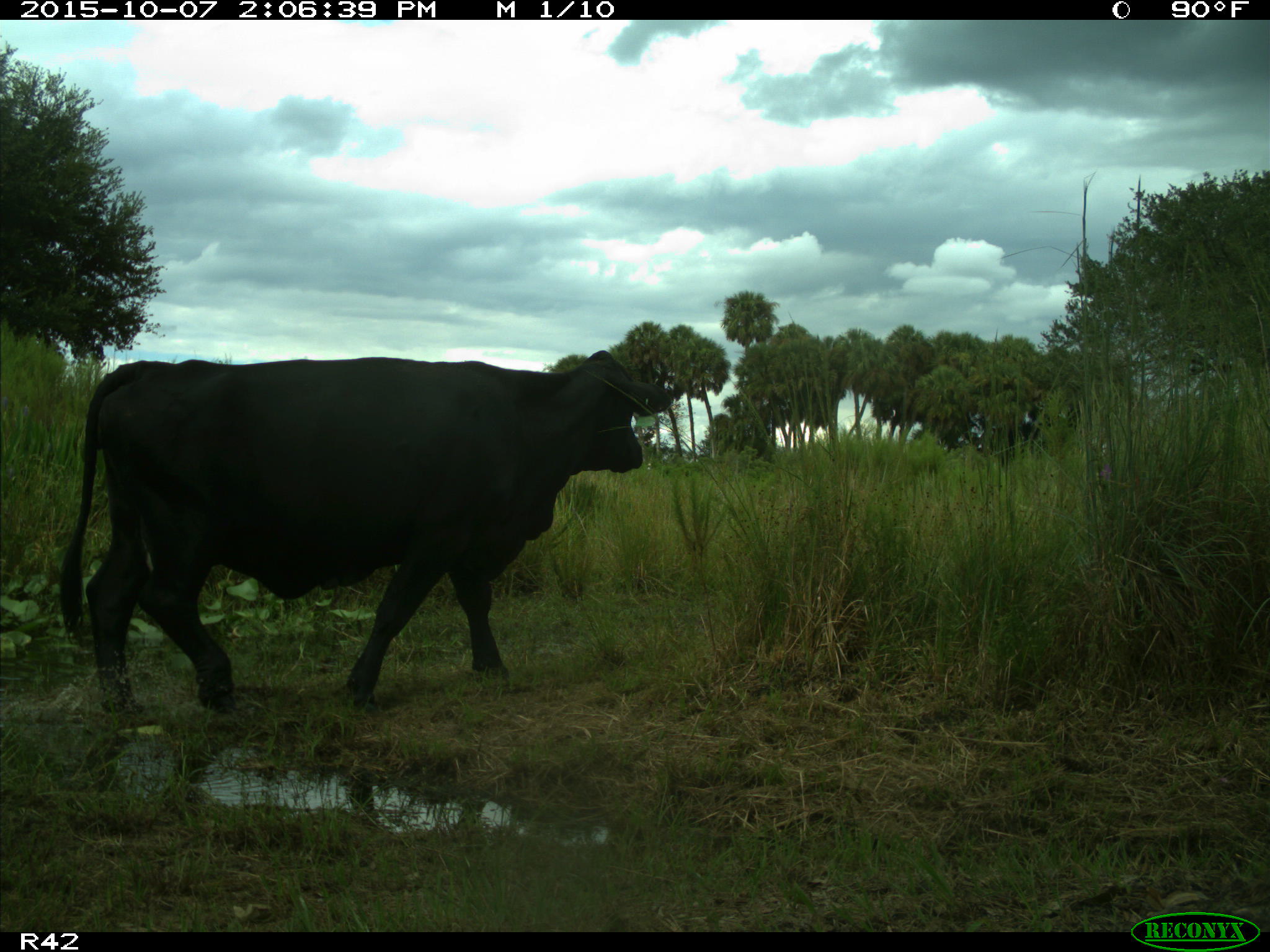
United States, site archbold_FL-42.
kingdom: Animalia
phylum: Chordata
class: Mammalia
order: Artiodactyla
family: Bovidae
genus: Bos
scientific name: Bos taurus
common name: domestic cow